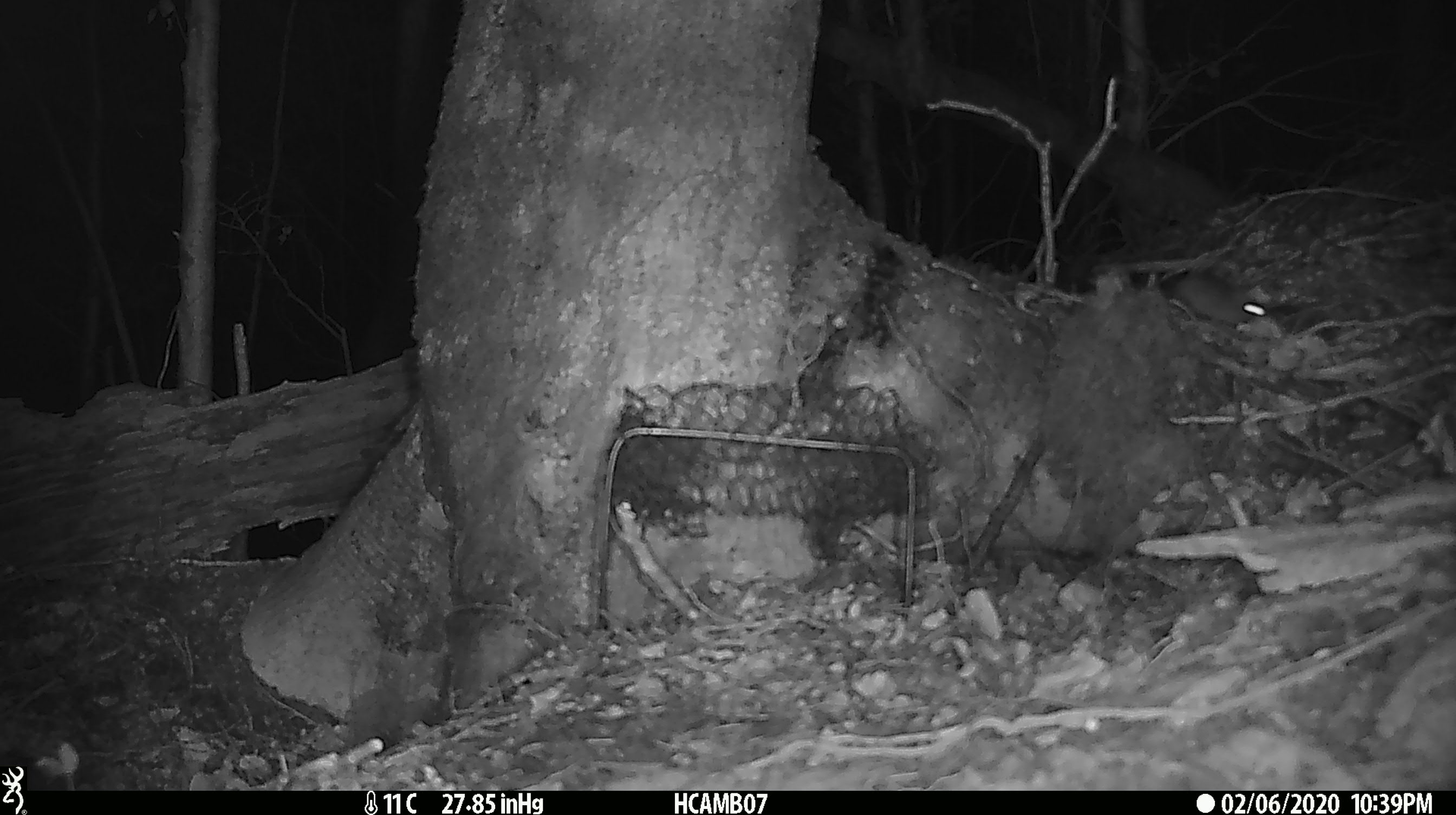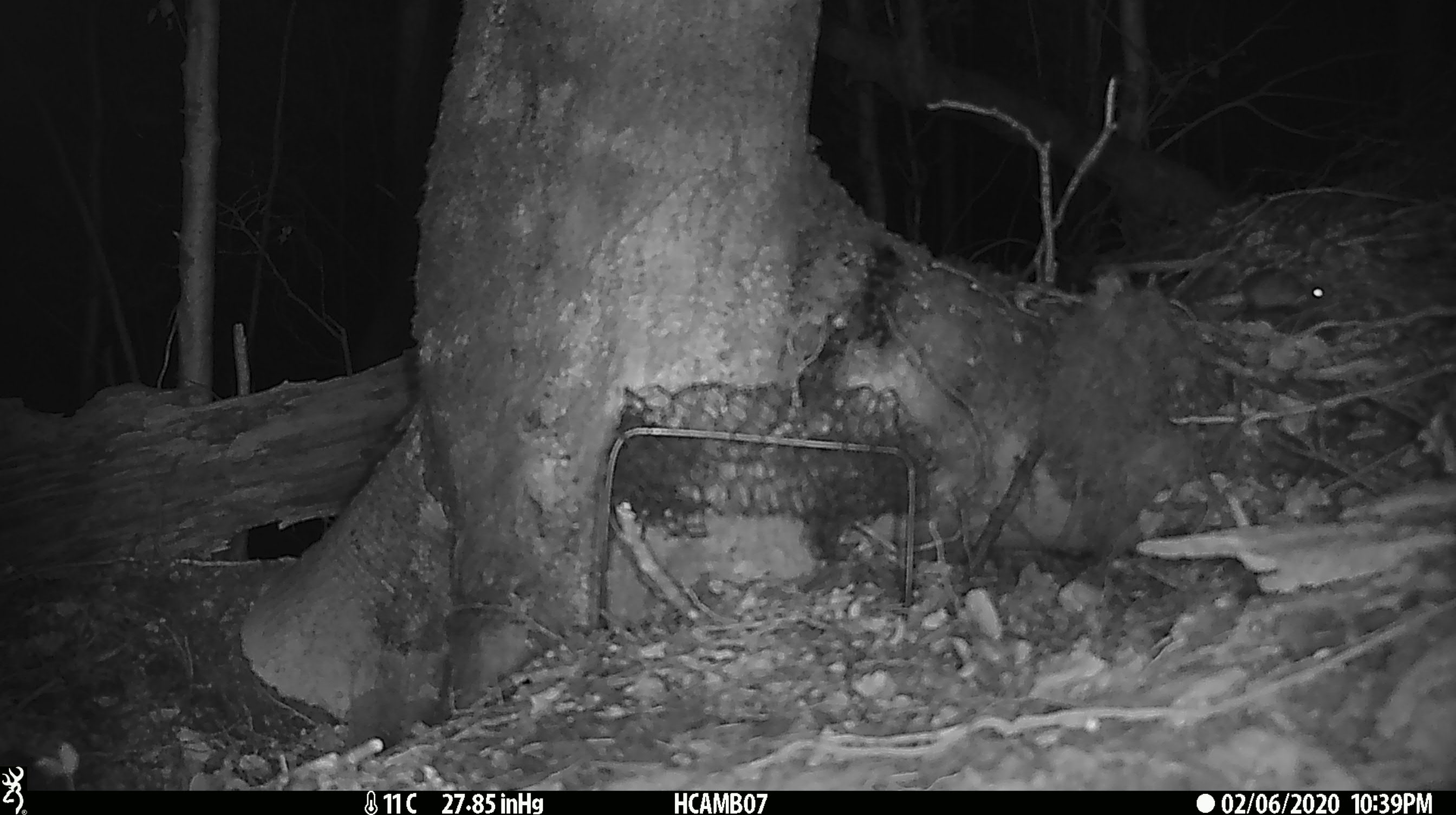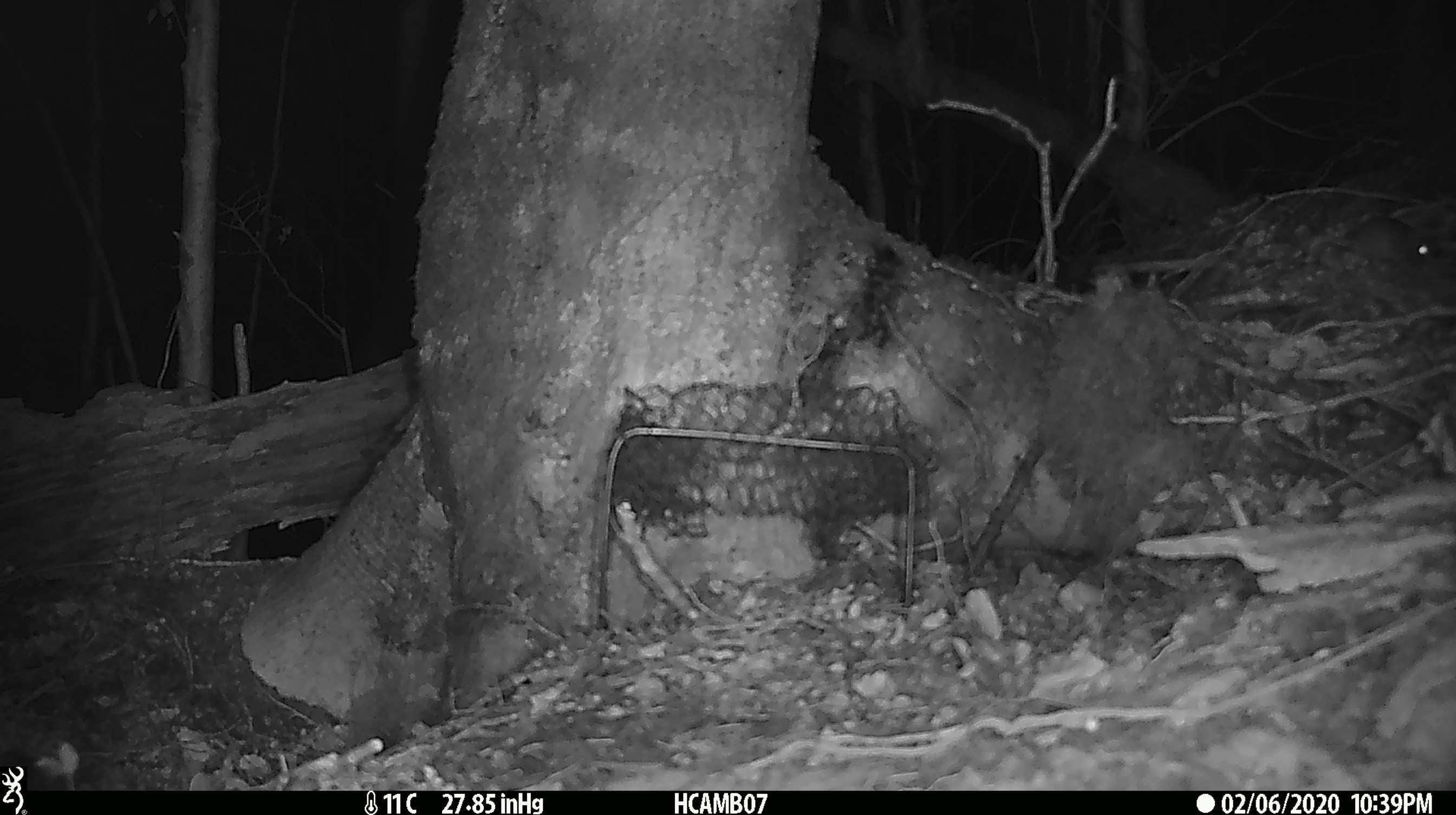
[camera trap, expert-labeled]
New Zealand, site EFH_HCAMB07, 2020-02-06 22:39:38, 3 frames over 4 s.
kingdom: Animalia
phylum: Chordata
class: Mammalia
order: Rodentia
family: Muridae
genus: Mus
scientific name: Mus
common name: mouse